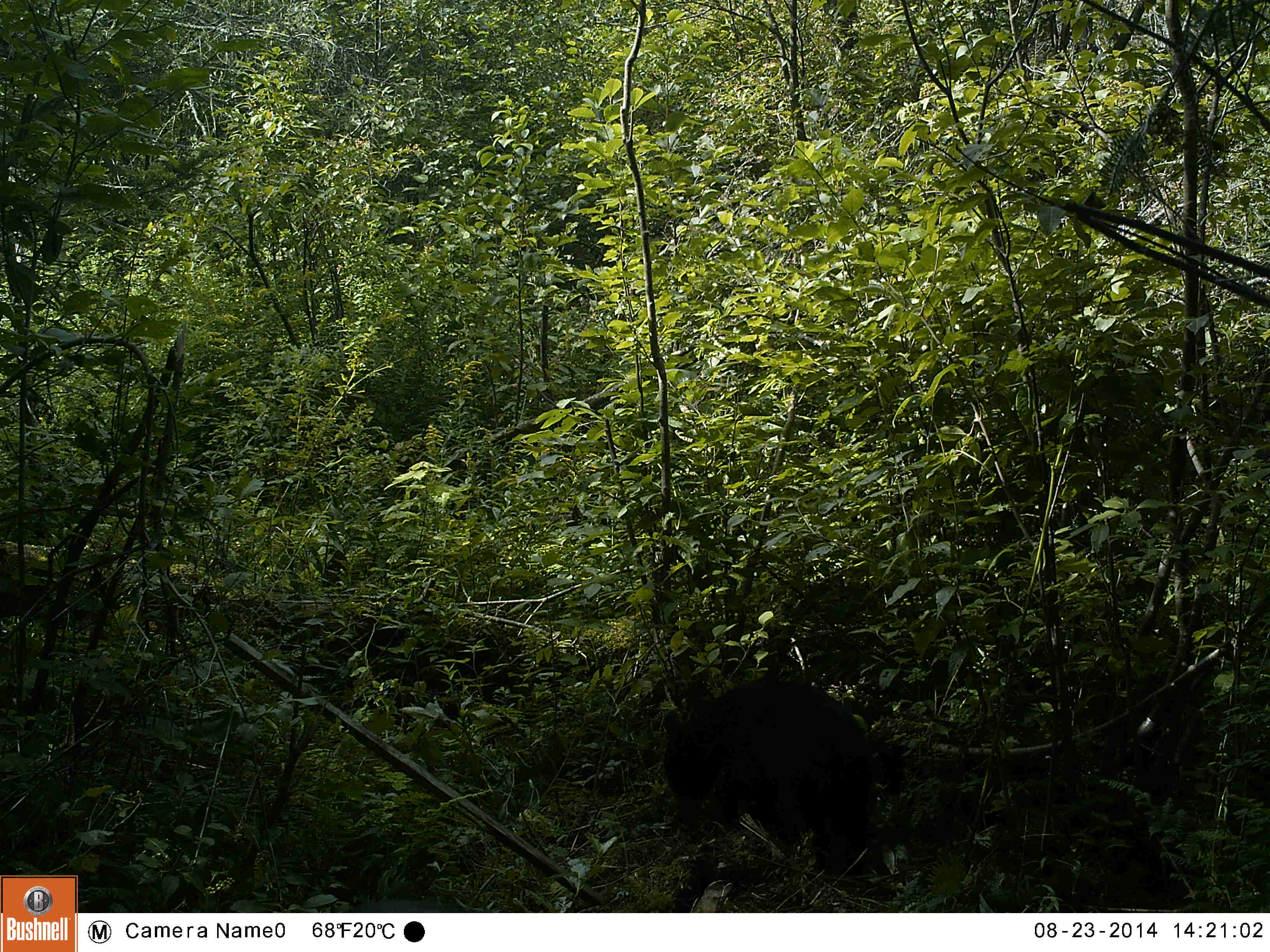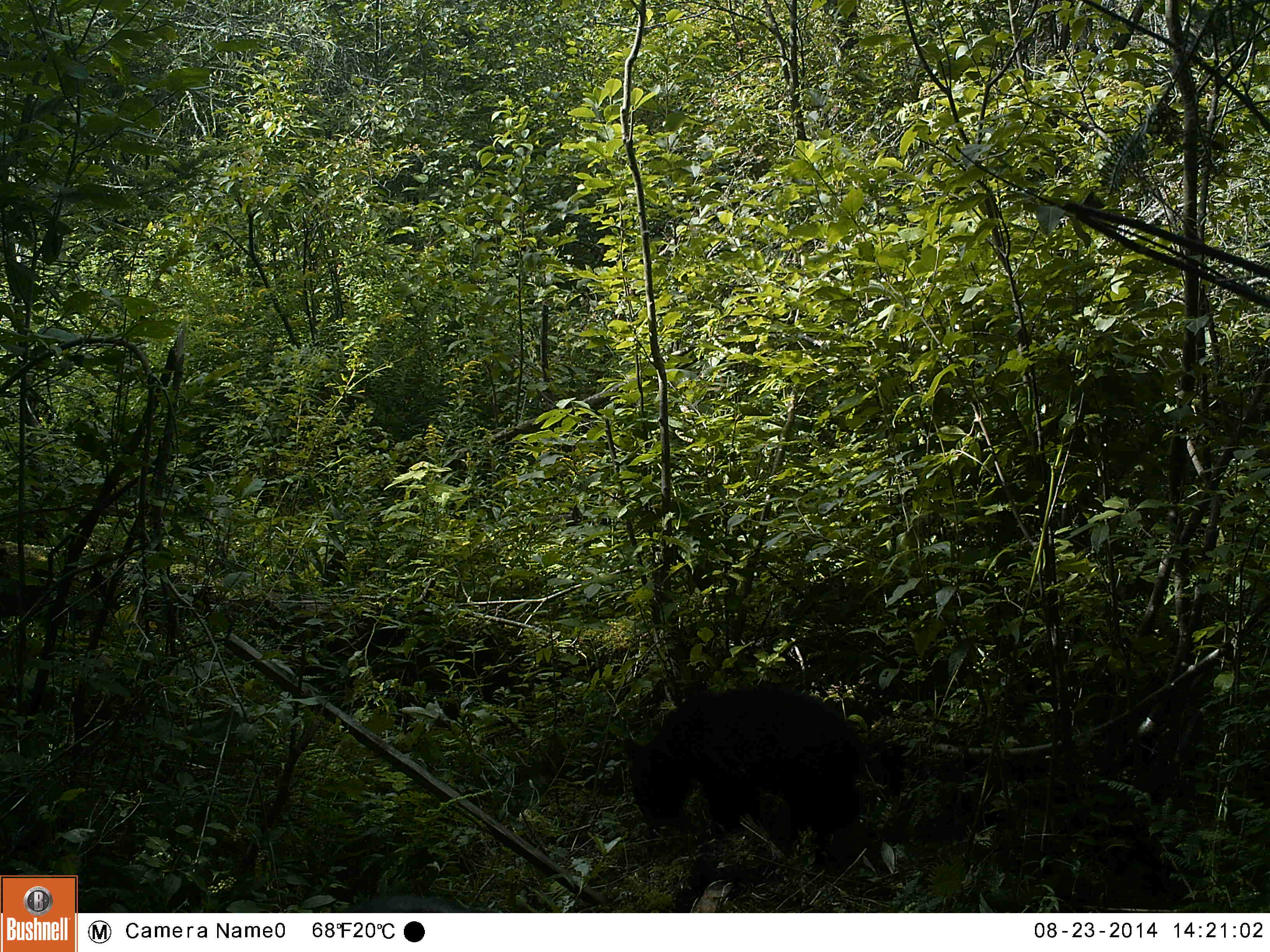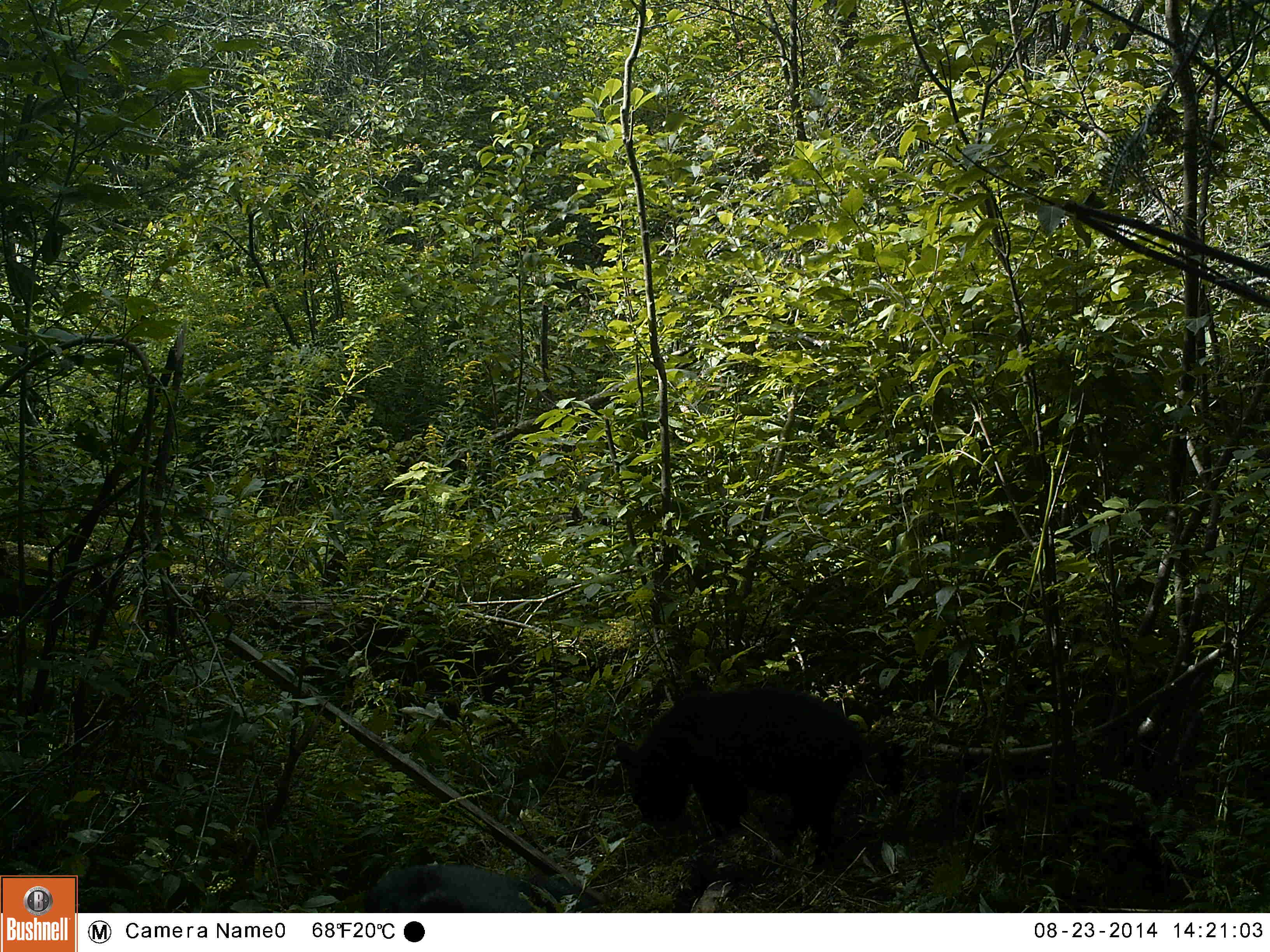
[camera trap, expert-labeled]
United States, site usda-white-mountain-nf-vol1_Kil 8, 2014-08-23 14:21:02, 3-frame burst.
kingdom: Animalia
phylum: Chordata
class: Mammalia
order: Carnivora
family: Ursidae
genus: Ursus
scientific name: Ursus americanus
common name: black bear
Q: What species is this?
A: Black bear (Ursus americanus).